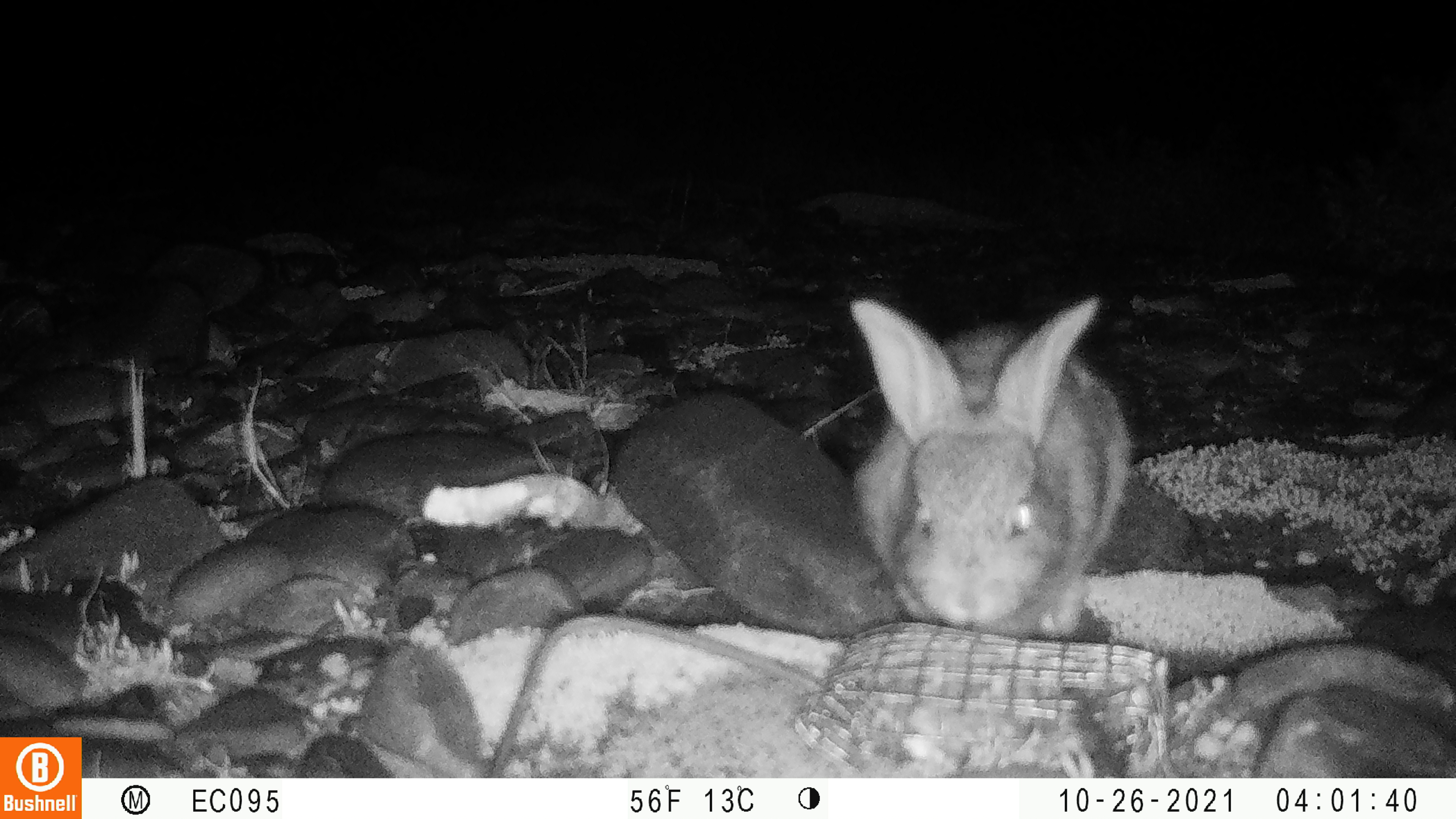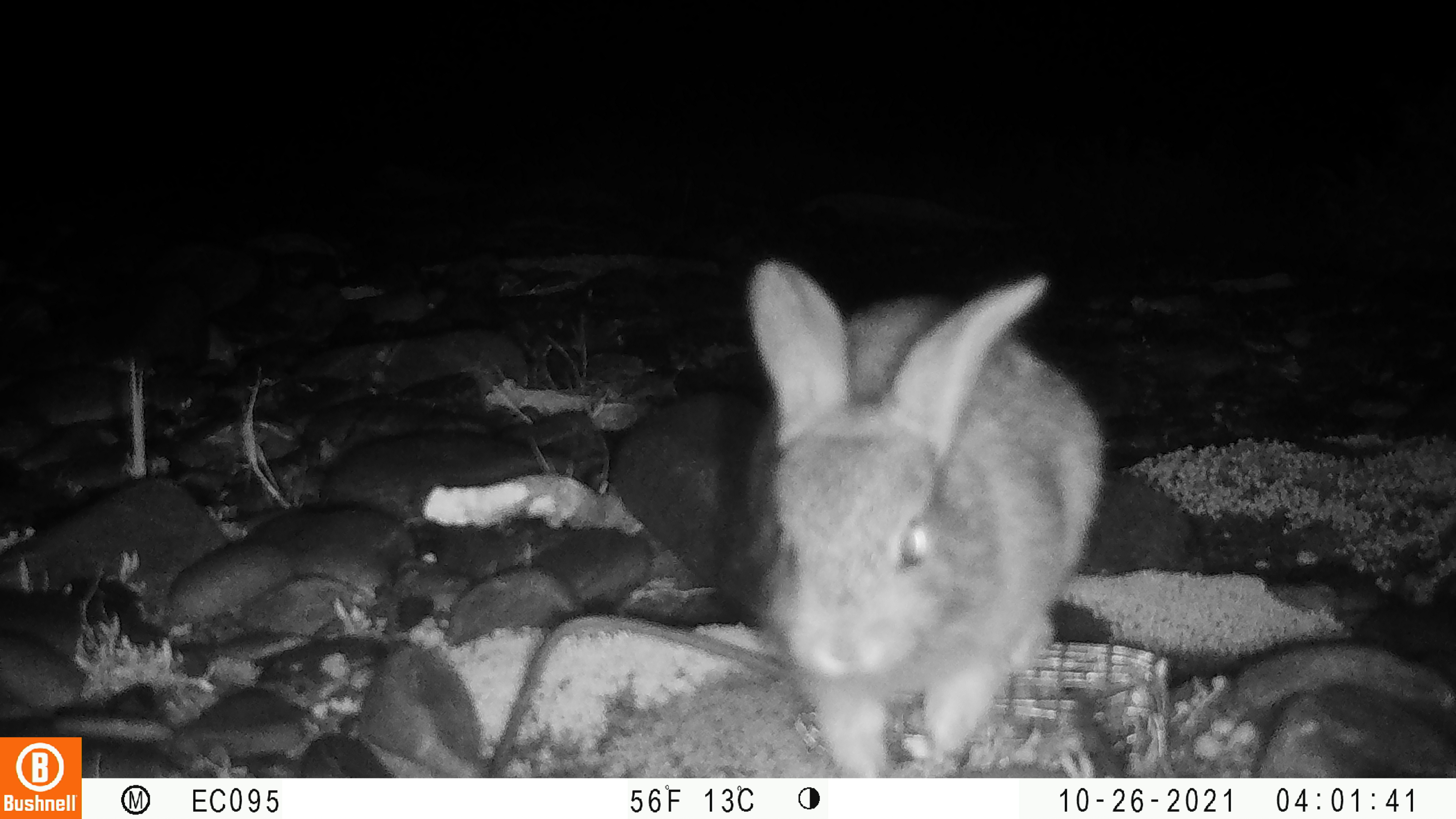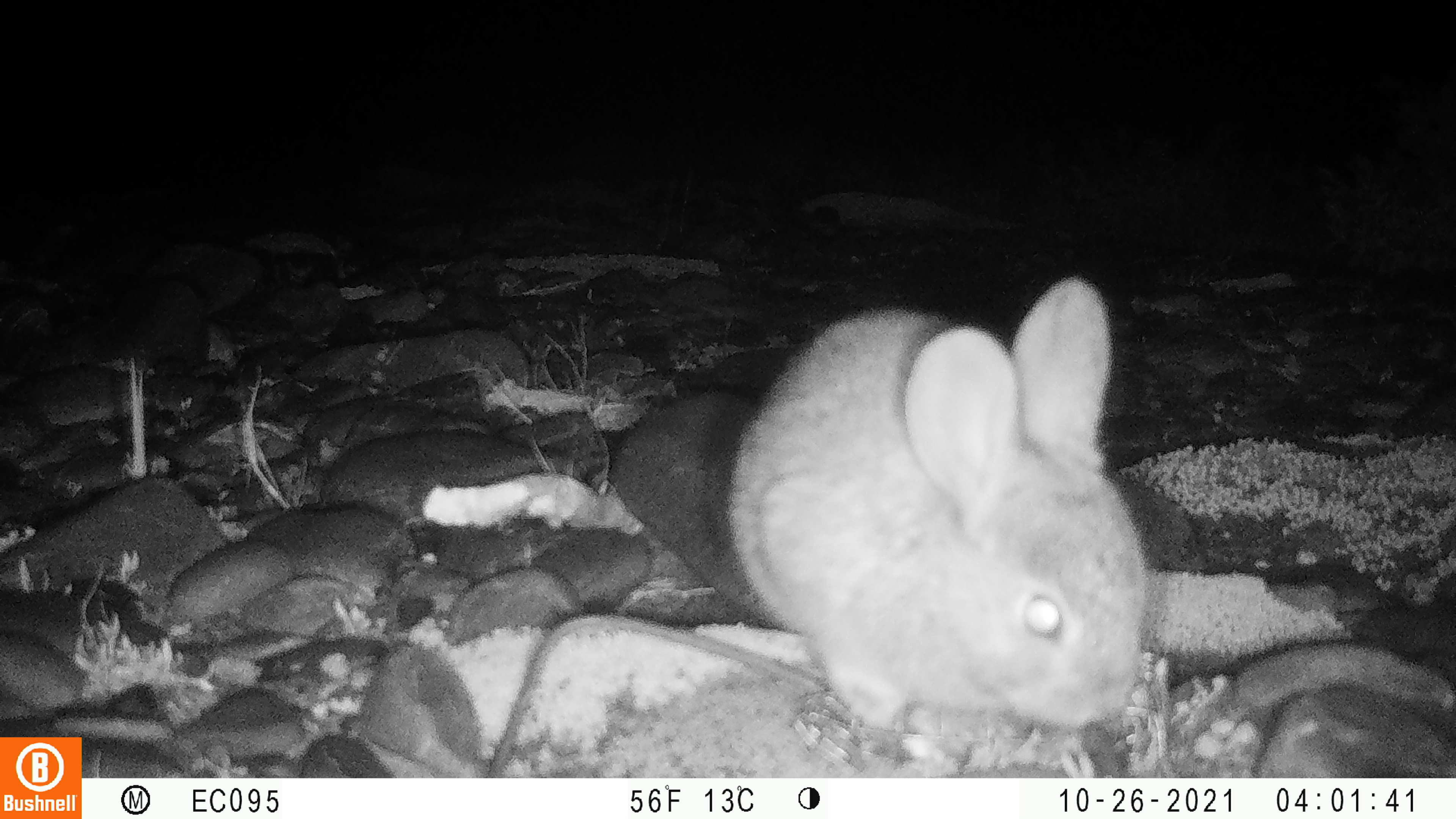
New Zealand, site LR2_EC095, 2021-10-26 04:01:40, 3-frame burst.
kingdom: Animalia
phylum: Chordata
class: Mammalia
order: Lagomorpha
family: Leporidae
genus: Oryctolagus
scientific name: Oryctolagus cuniculus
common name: european rabbit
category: rabbit